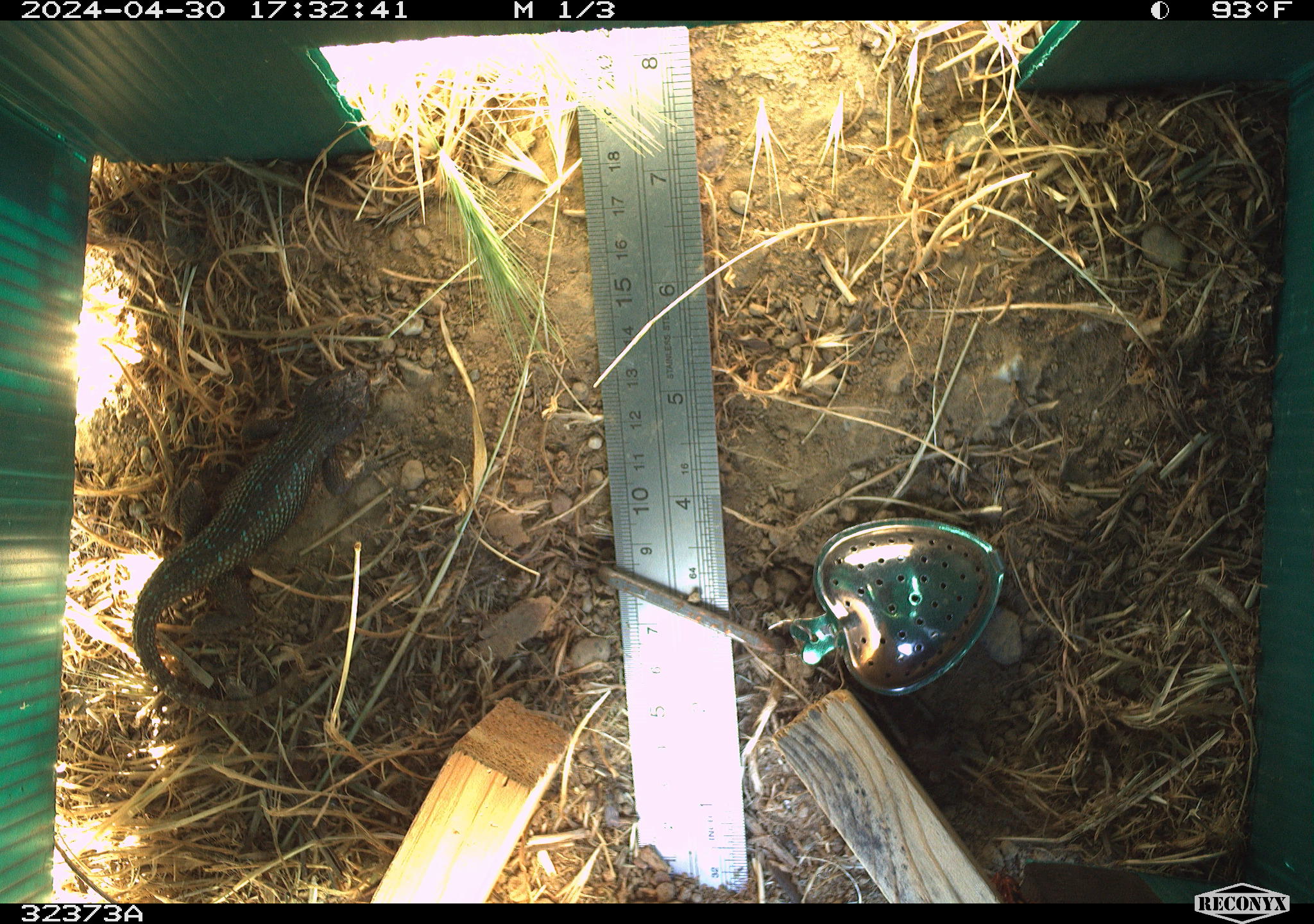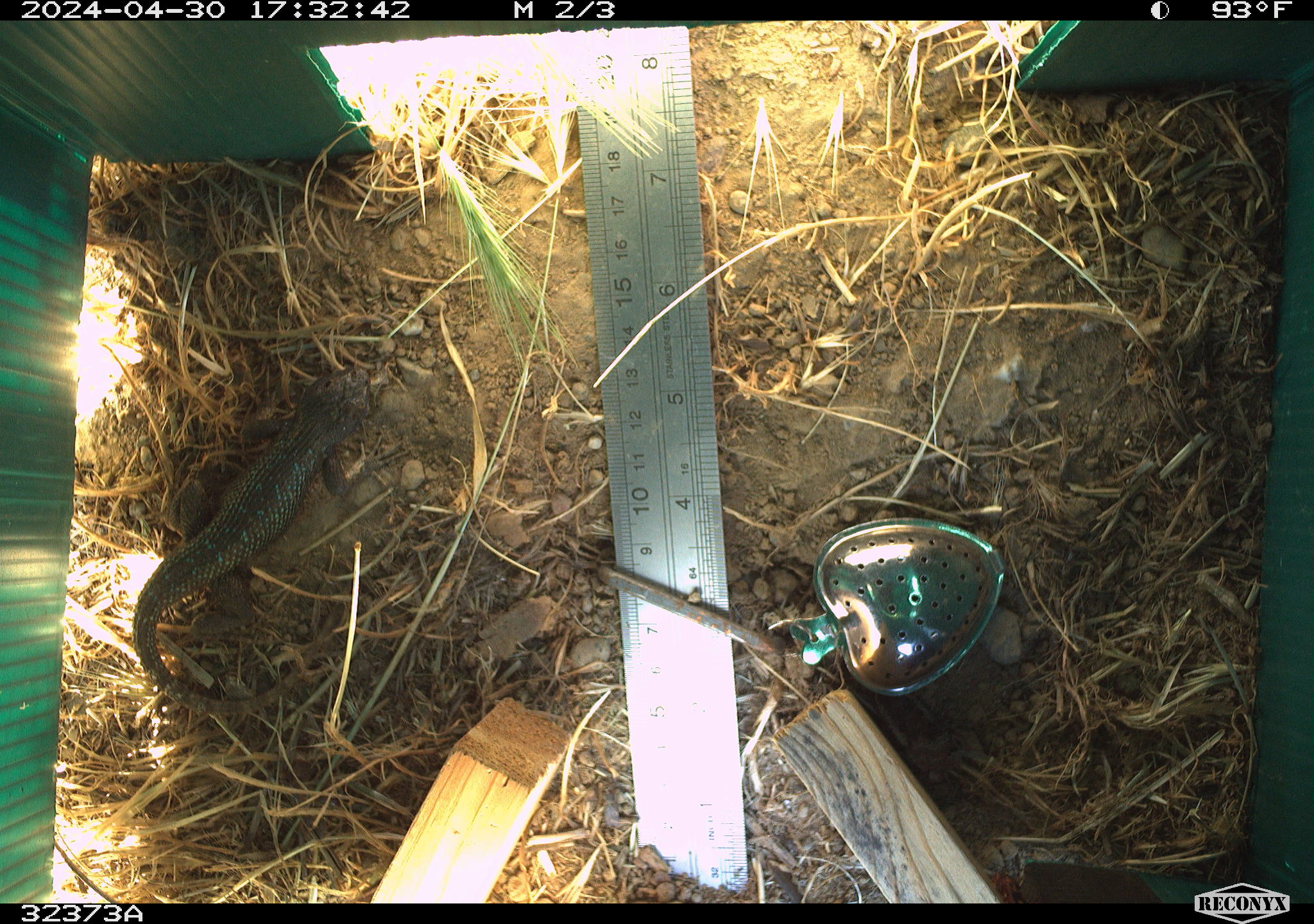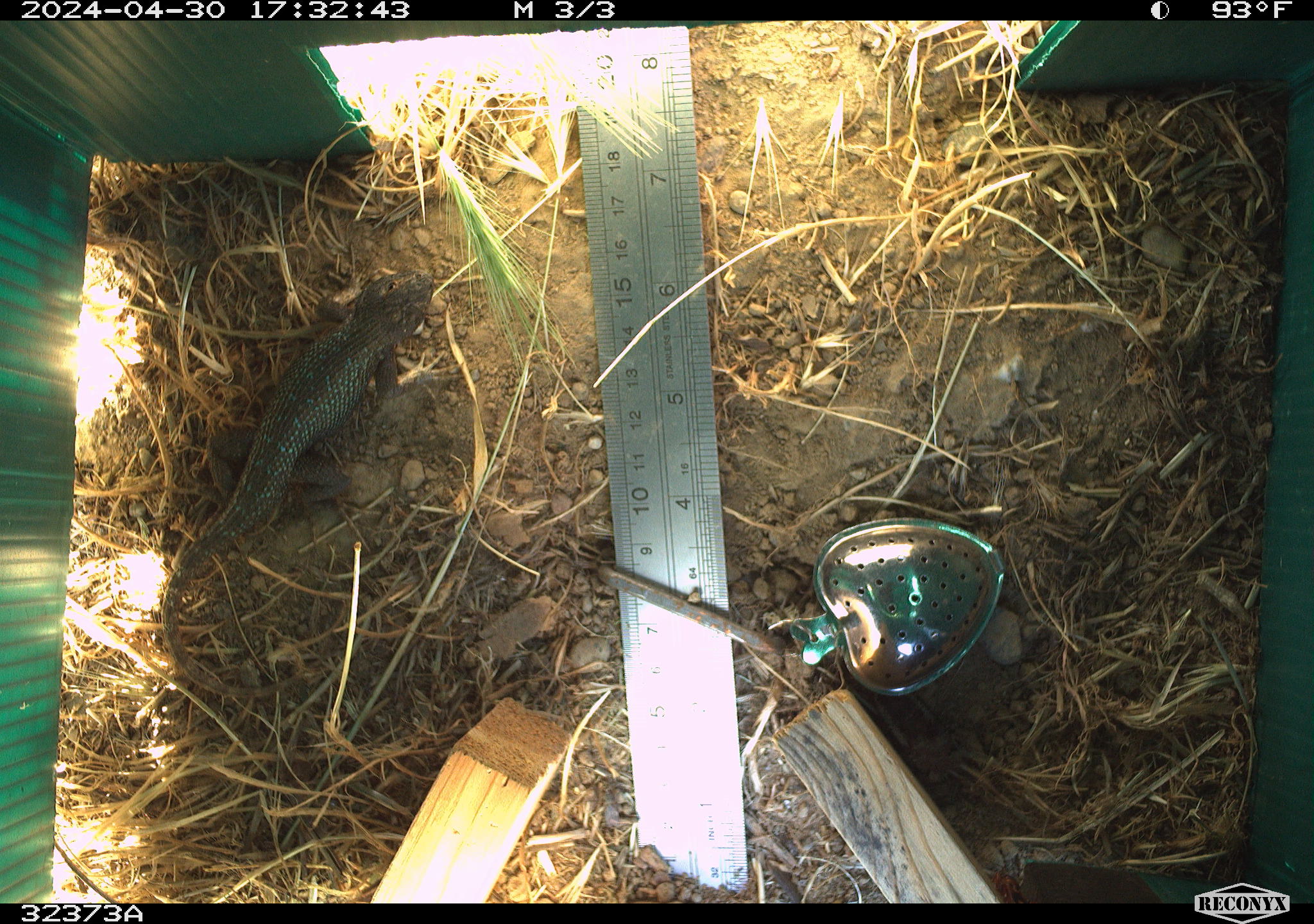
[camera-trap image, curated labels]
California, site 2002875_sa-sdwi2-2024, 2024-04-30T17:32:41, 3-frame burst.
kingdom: Animalia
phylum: Chordata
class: Reptilia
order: Squamata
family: Phrynosomatidae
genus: Sceloporus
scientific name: Sceloporus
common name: spiny lizards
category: sceloporus species